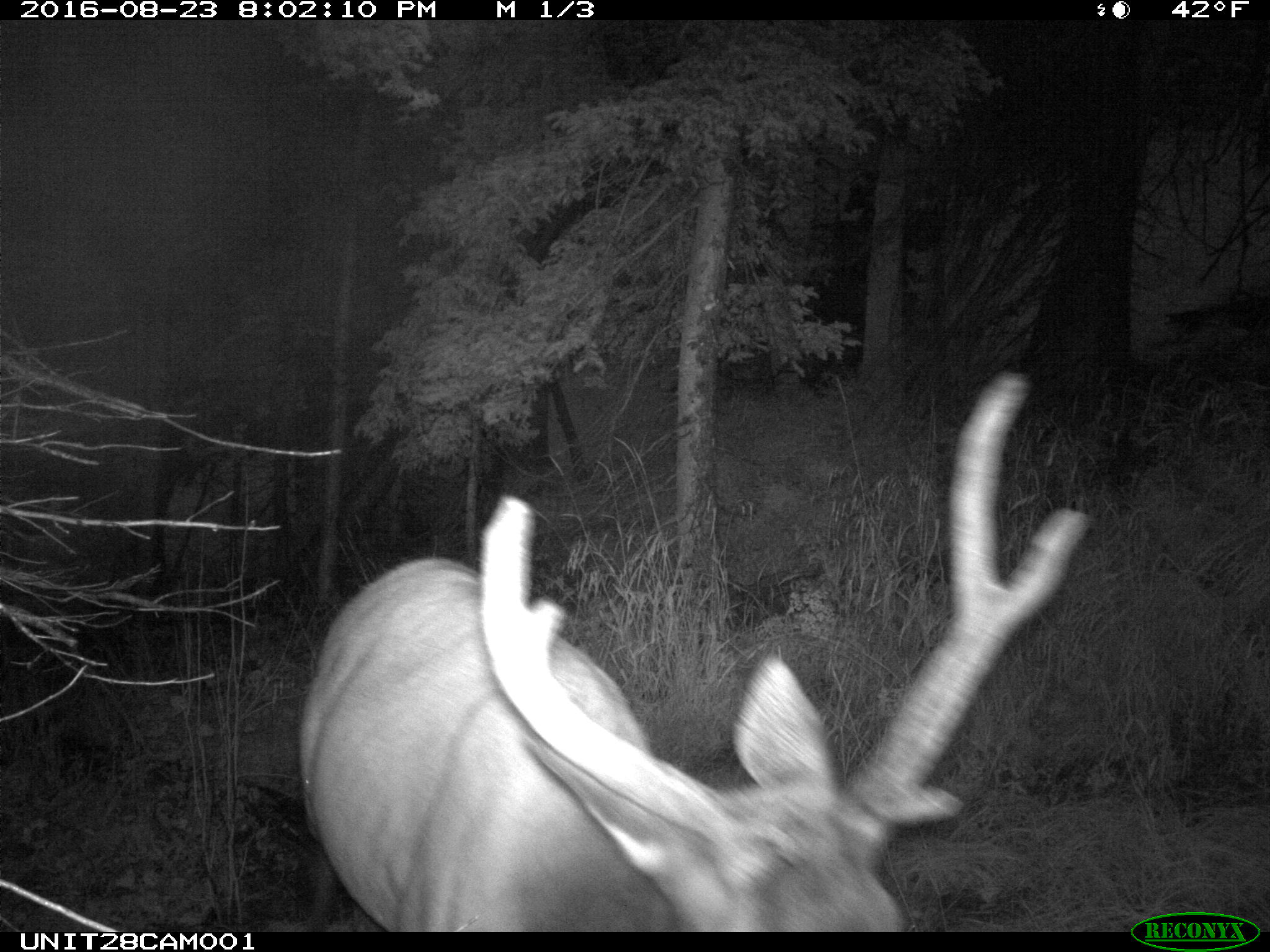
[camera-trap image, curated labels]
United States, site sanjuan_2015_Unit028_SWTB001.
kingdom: Animalia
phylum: Chordata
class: Mammalia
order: Artiodactyla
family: Cervidae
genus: Cervus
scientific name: Cervus elaphus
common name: red deer